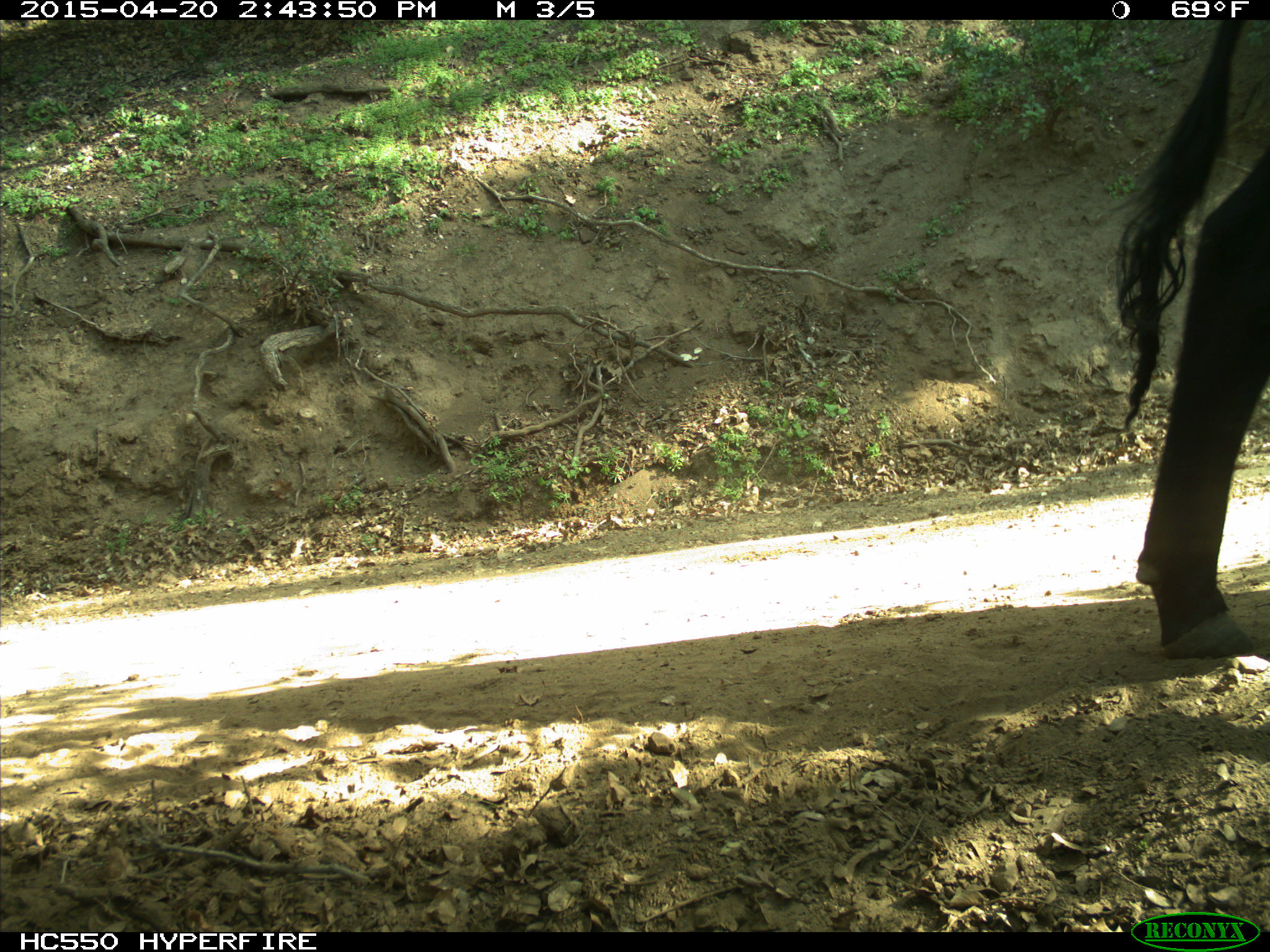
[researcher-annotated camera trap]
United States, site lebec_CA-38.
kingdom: Animalia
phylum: Chordata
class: Mammalia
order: Artiodactyla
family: Bovidae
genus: Bos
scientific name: Bos taurus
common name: domestic cow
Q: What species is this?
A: Bos taurus (domestic cow).